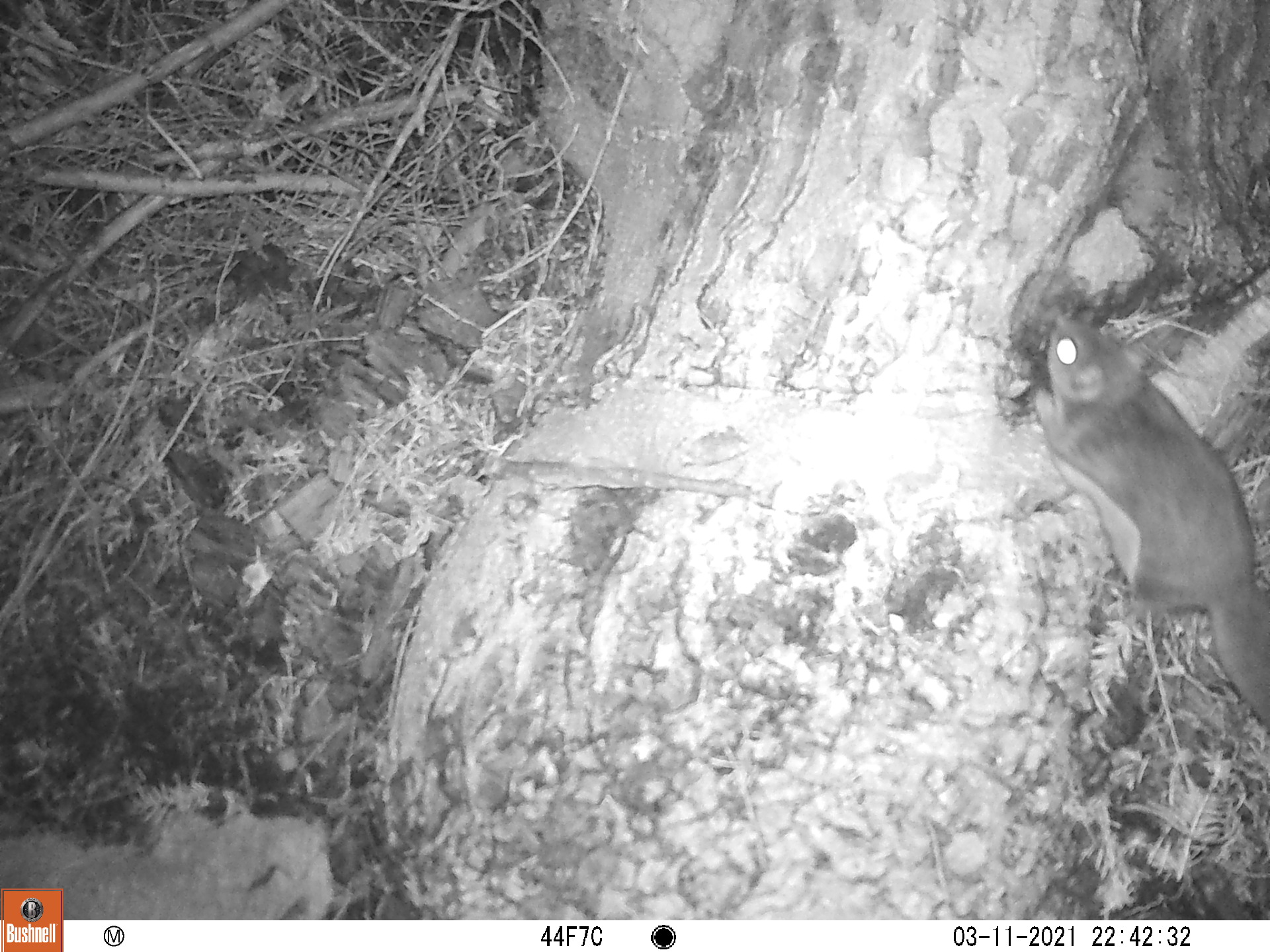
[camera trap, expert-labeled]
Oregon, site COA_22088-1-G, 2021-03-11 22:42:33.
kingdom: Animalia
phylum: Chordata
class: Mammalia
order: Rodentia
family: Sciuridae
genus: Glaucomys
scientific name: Glaucomys oregonensis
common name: humboldt's flying squirrel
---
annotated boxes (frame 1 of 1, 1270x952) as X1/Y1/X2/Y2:
humboldt's flying squirrel: 999/283/1267/749